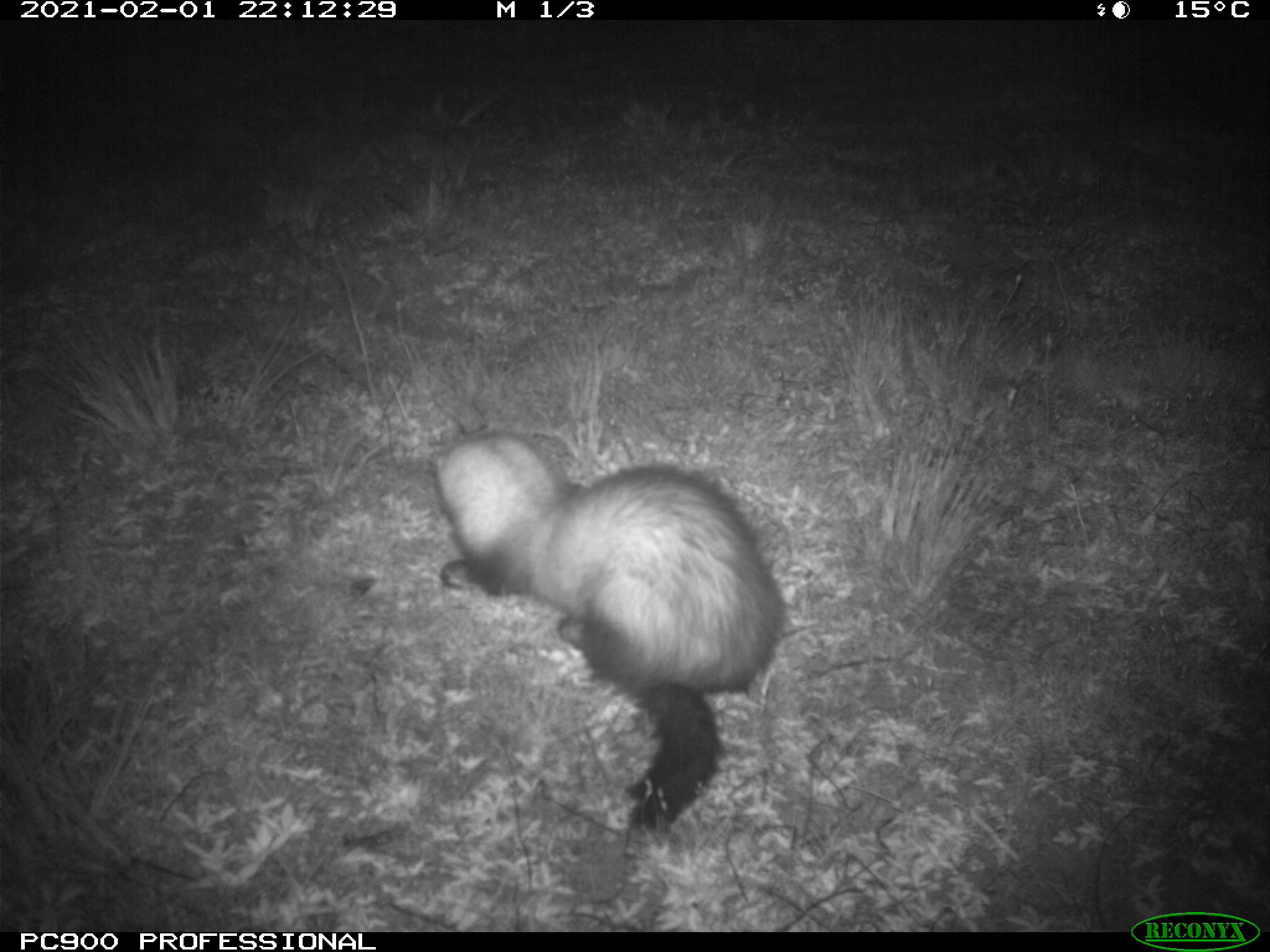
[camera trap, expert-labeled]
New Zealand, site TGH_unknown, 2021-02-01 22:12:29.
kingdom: Animalia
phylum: Chordata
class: Mammalia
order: Carnivora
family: Mustelidae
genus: Mustela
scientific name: Mustela furo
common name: ferret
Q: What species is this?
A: Ferret (Mustela furo).